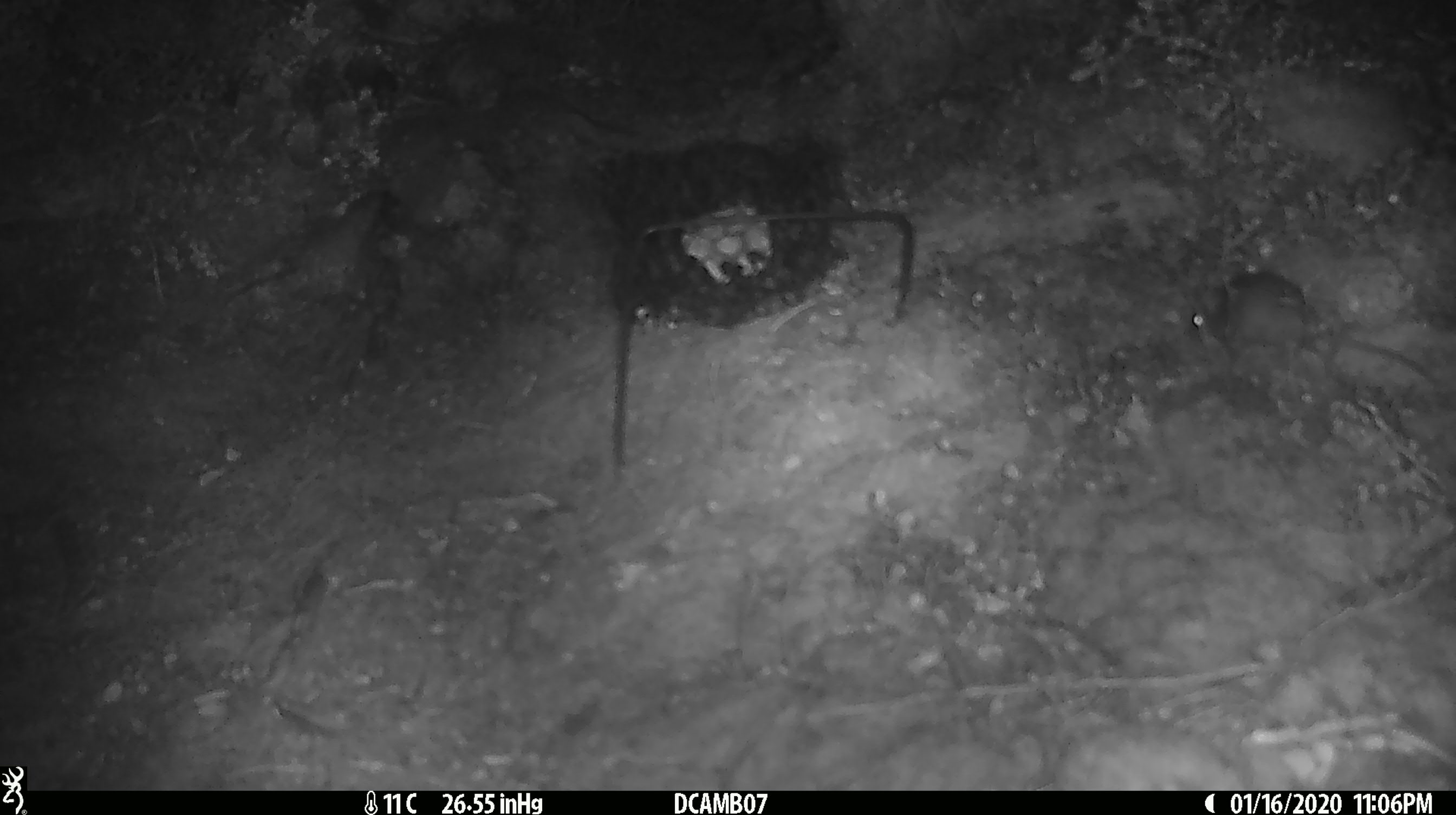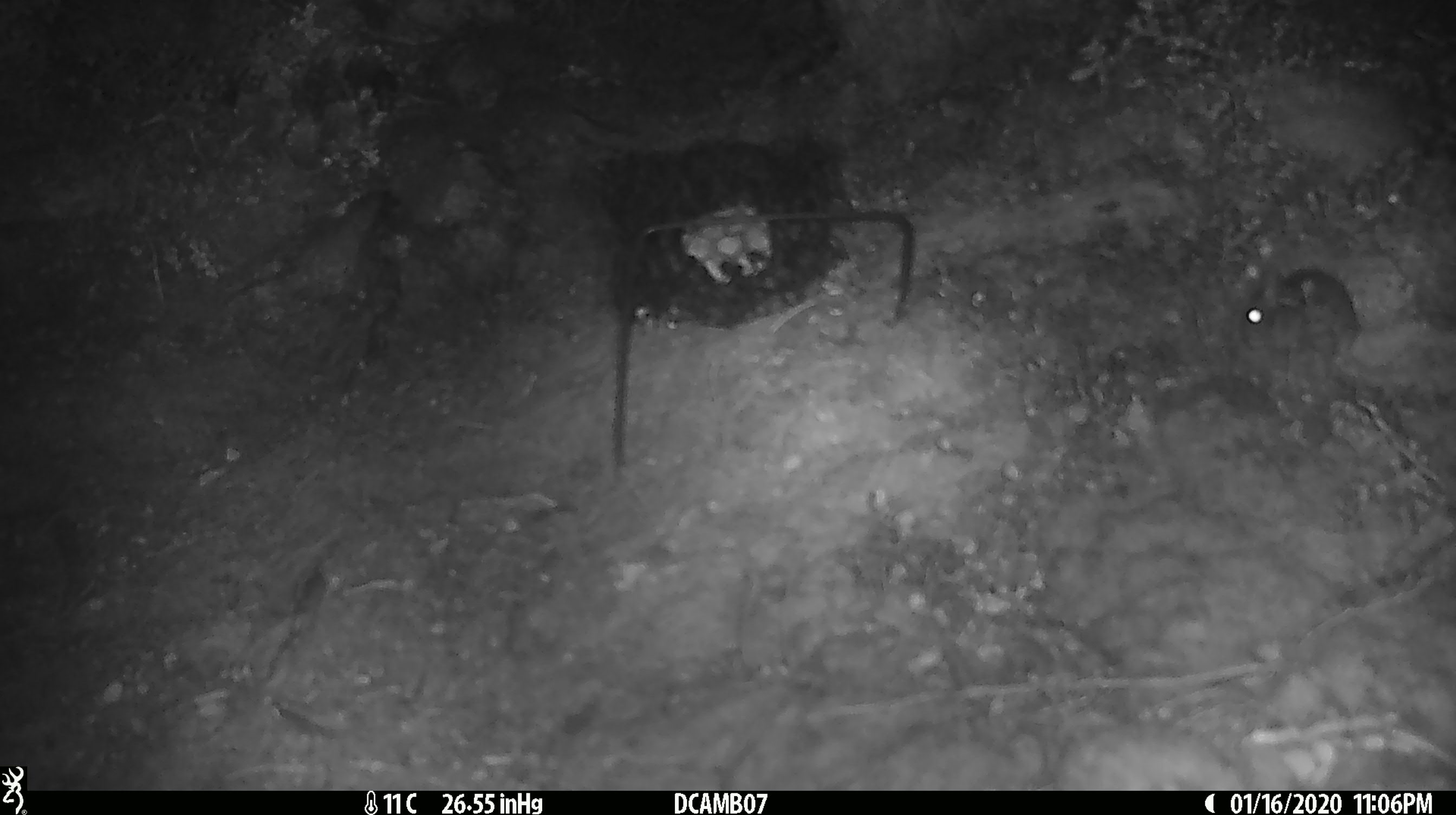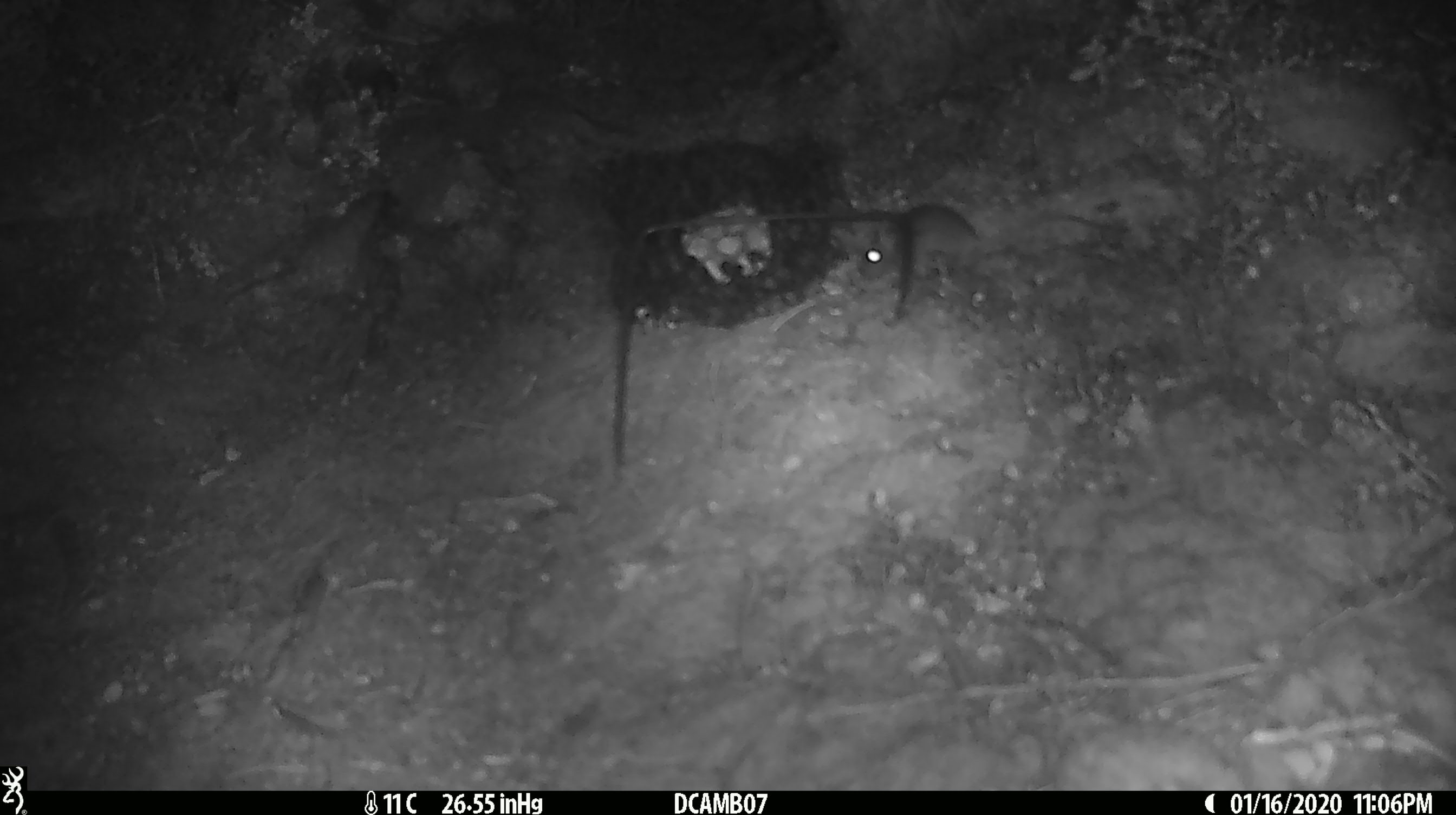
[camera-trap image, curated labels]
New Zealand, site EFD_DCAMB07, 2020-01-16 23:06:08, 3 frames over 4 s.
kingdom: Animalia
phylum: Chordata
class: Mammalia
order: Rodentia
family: Muridae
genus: Mus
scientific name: Mus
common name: mouse